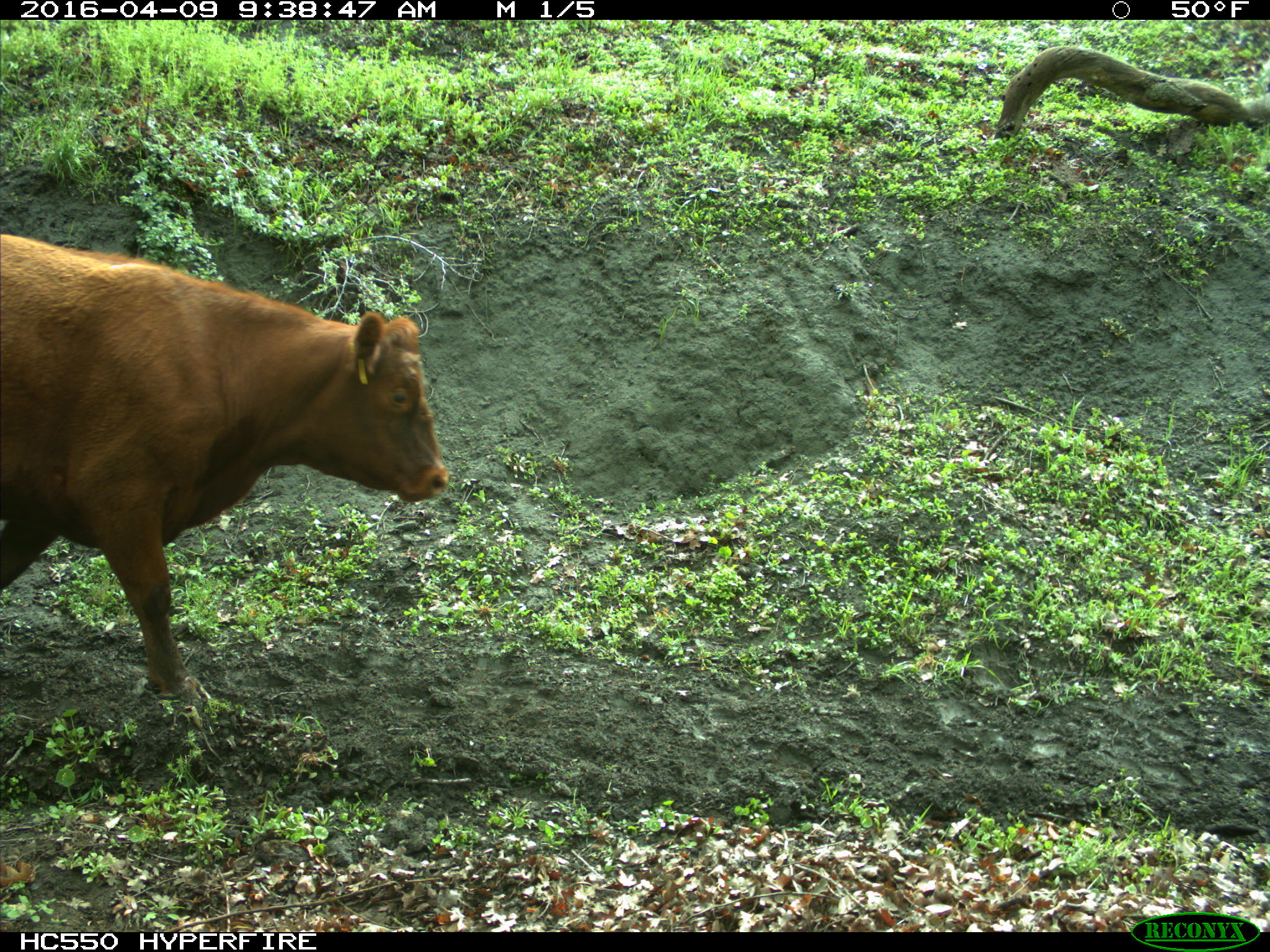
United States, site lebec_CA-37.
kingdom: Animalia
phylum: Chordata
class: Mammalia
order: Artiodactyla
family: Bovidae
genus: Bos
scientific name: Bos taurus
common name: domestic cow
Bos taurus (domestic cow).